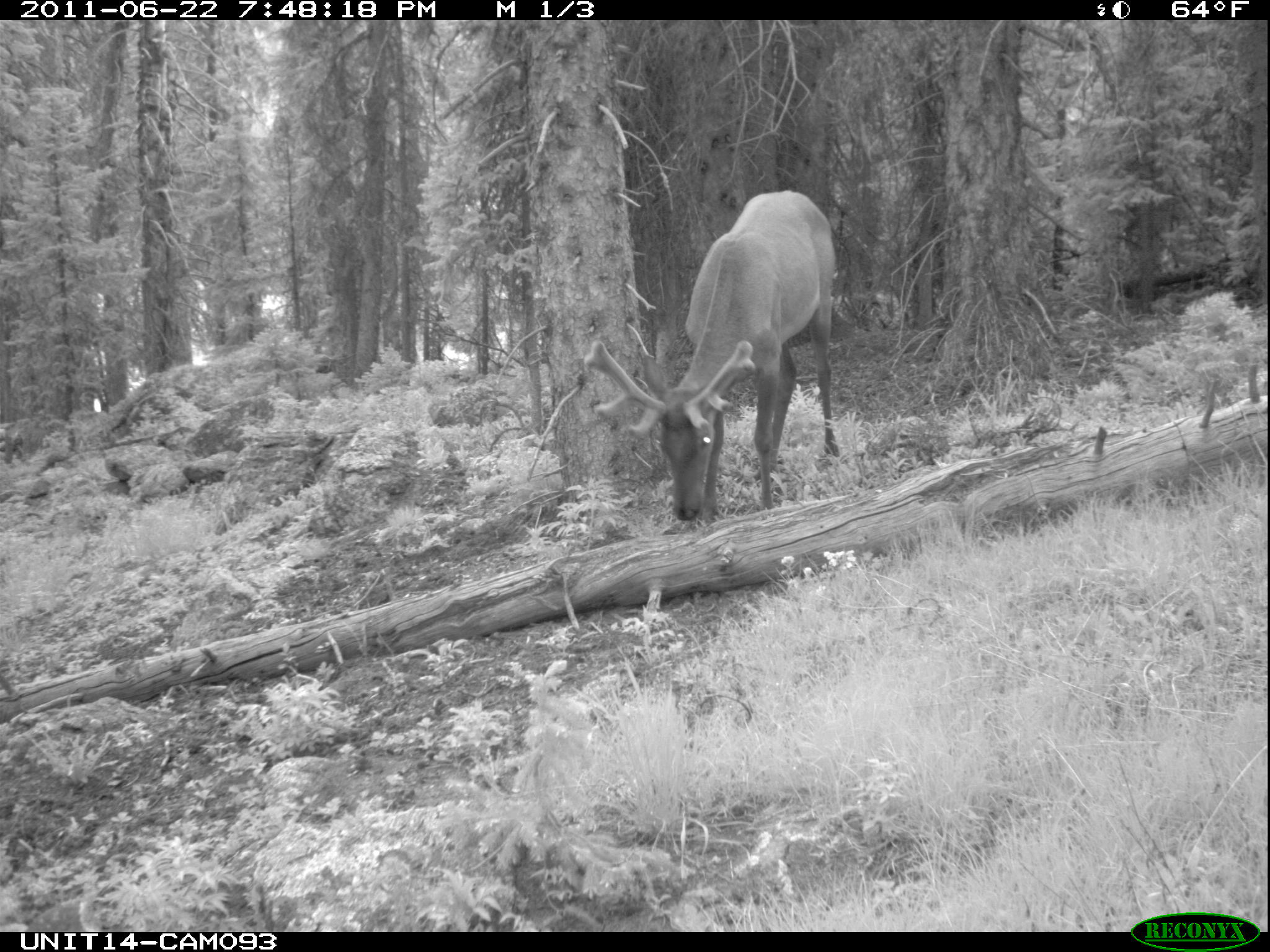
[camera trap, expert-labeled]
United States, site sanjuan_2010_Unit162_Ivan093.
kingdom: Animalia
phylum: Chordata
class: Mammalia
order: Artiodactyla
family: Cervidae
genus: Cervus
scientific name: Cervus elaphus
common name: red deer